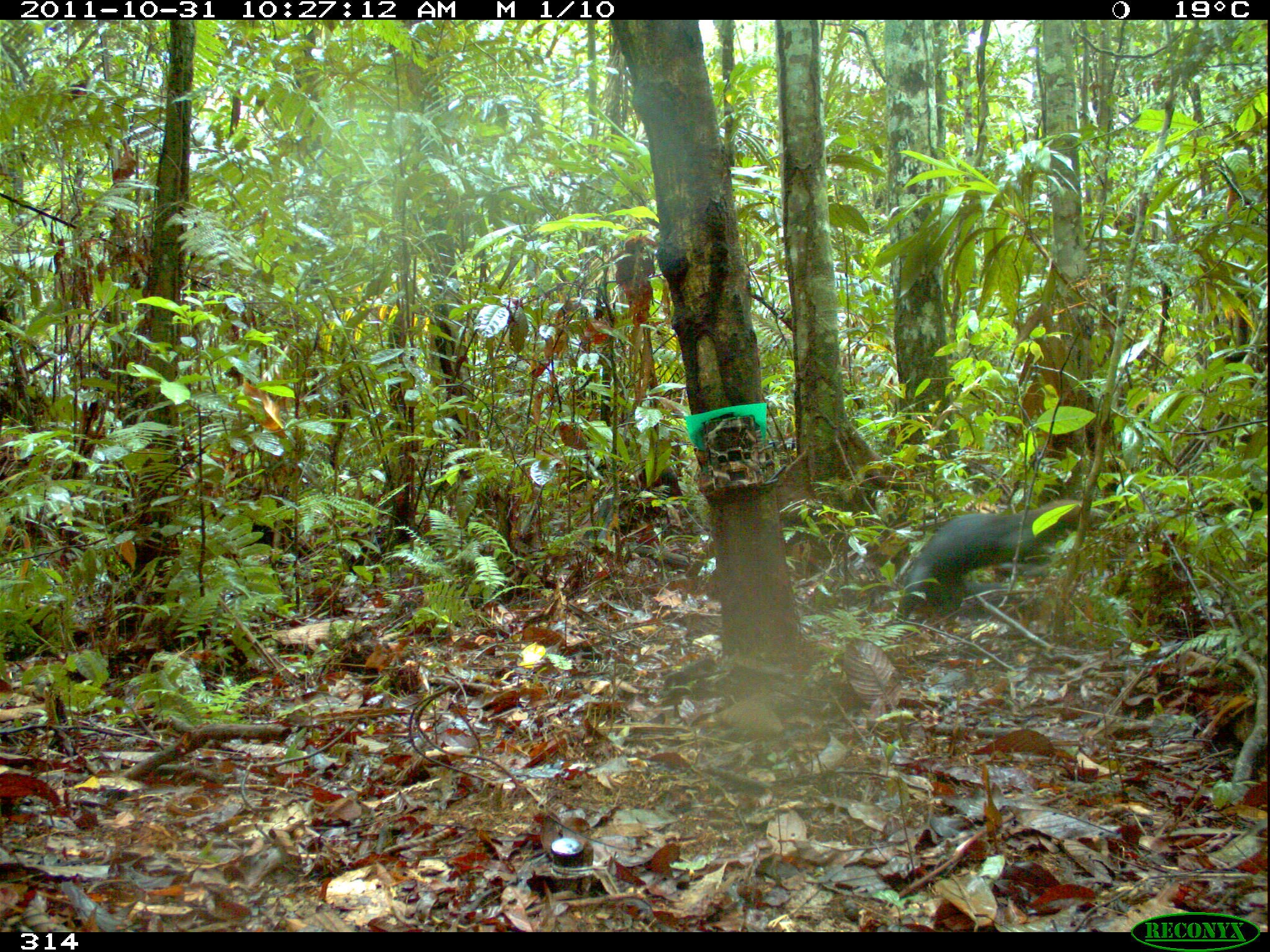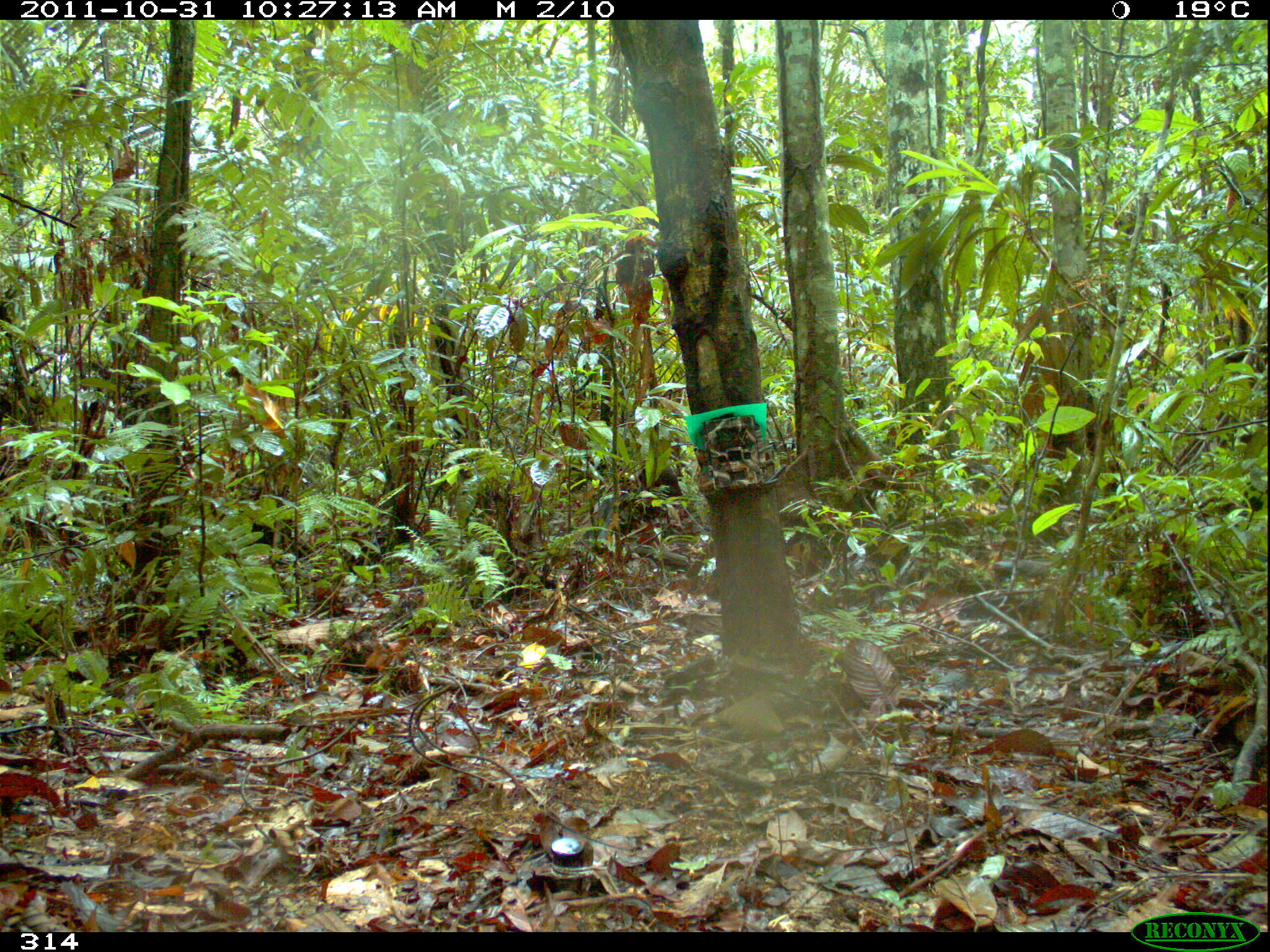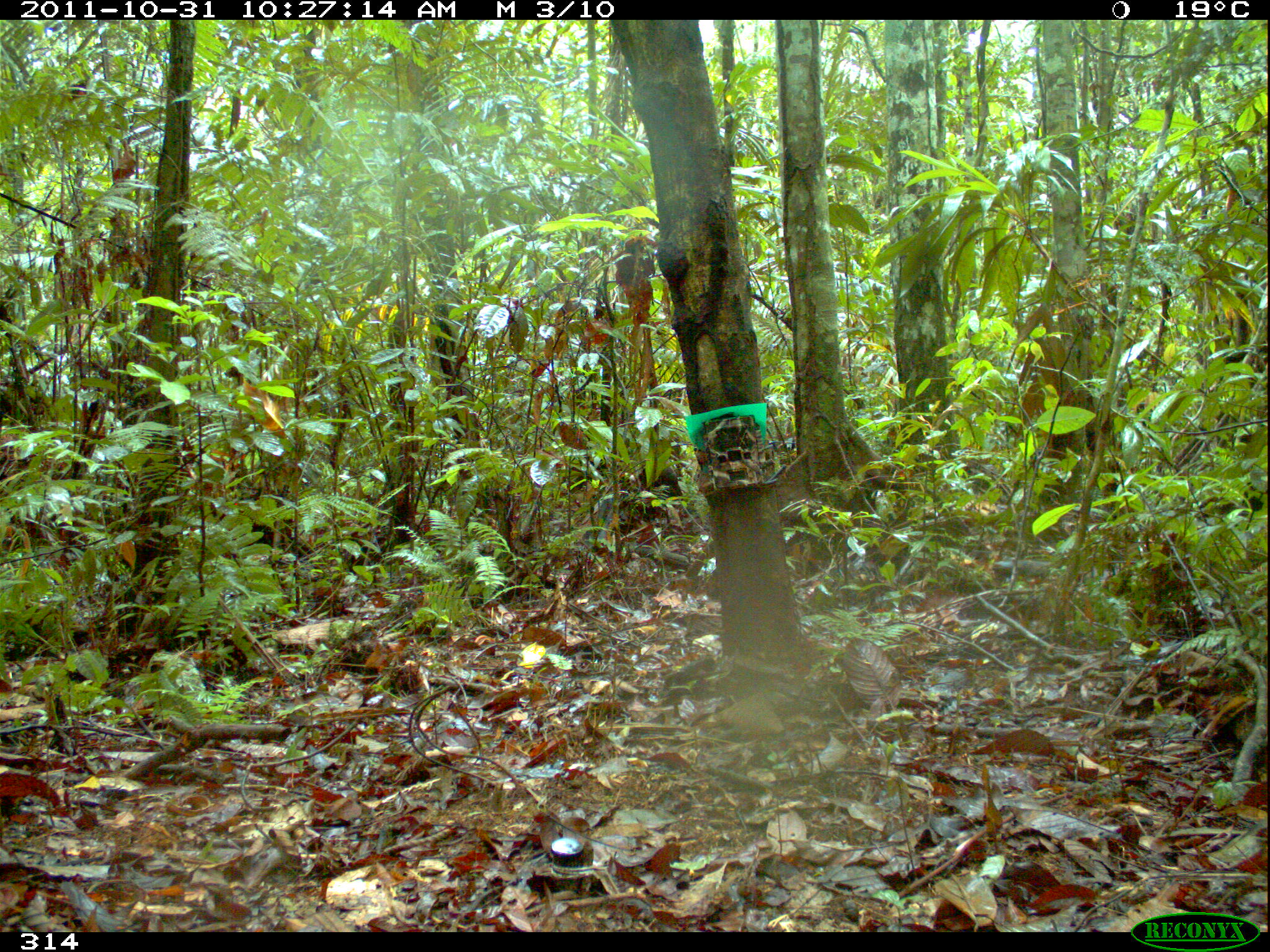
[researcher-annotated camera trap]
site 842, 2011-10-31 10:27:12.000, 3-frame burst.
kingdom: Animalia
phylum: Chordata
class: Mammalia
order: Carnivora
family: Mustelidae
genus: Eira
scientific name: Eira barbara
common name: tayra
Eira barbara (tayra).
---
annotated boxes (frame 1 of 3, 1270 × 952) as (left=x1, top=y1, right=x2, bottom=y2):
eira barbara: (left=895, top=498, right=1080, bottom=617)